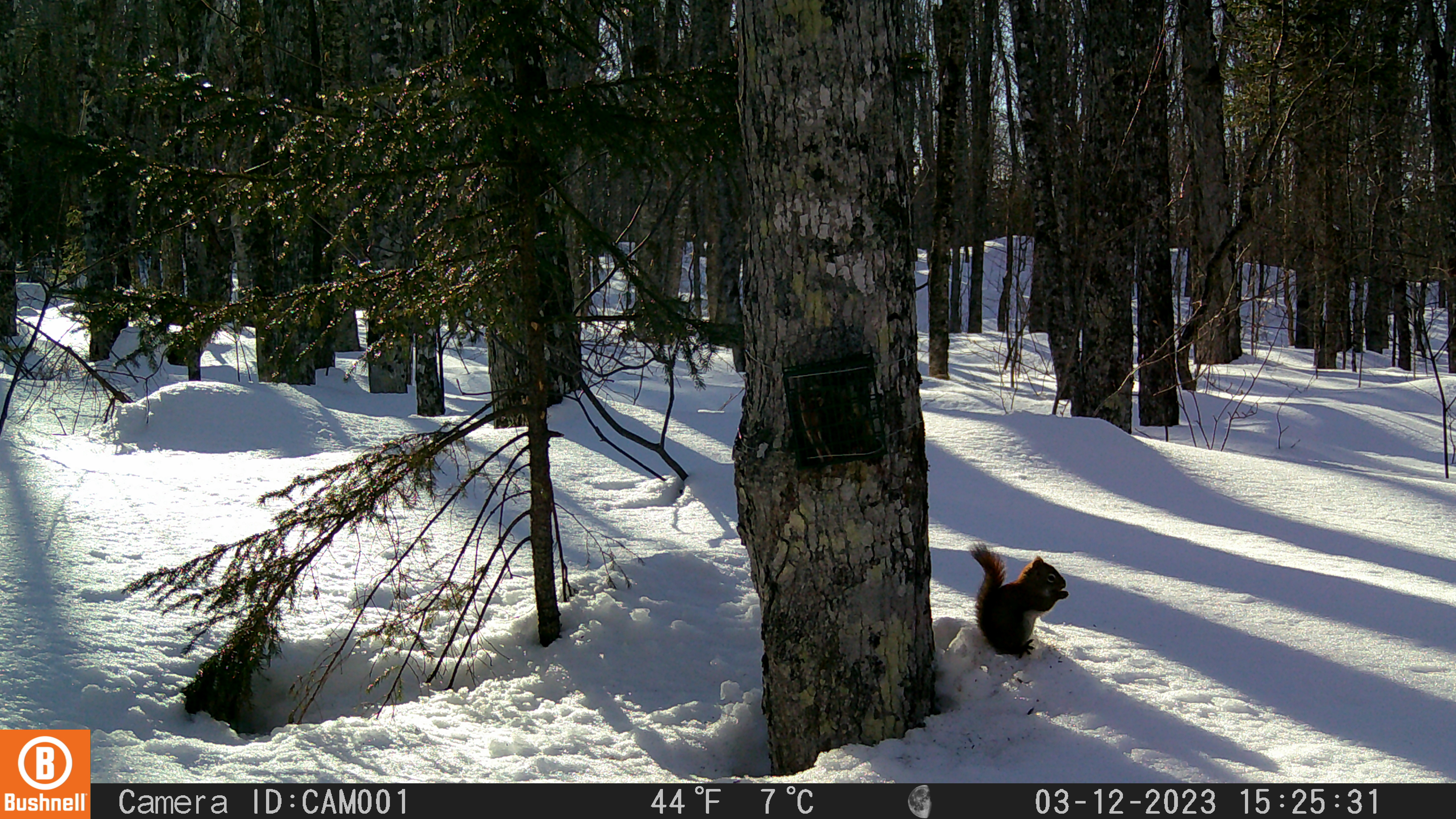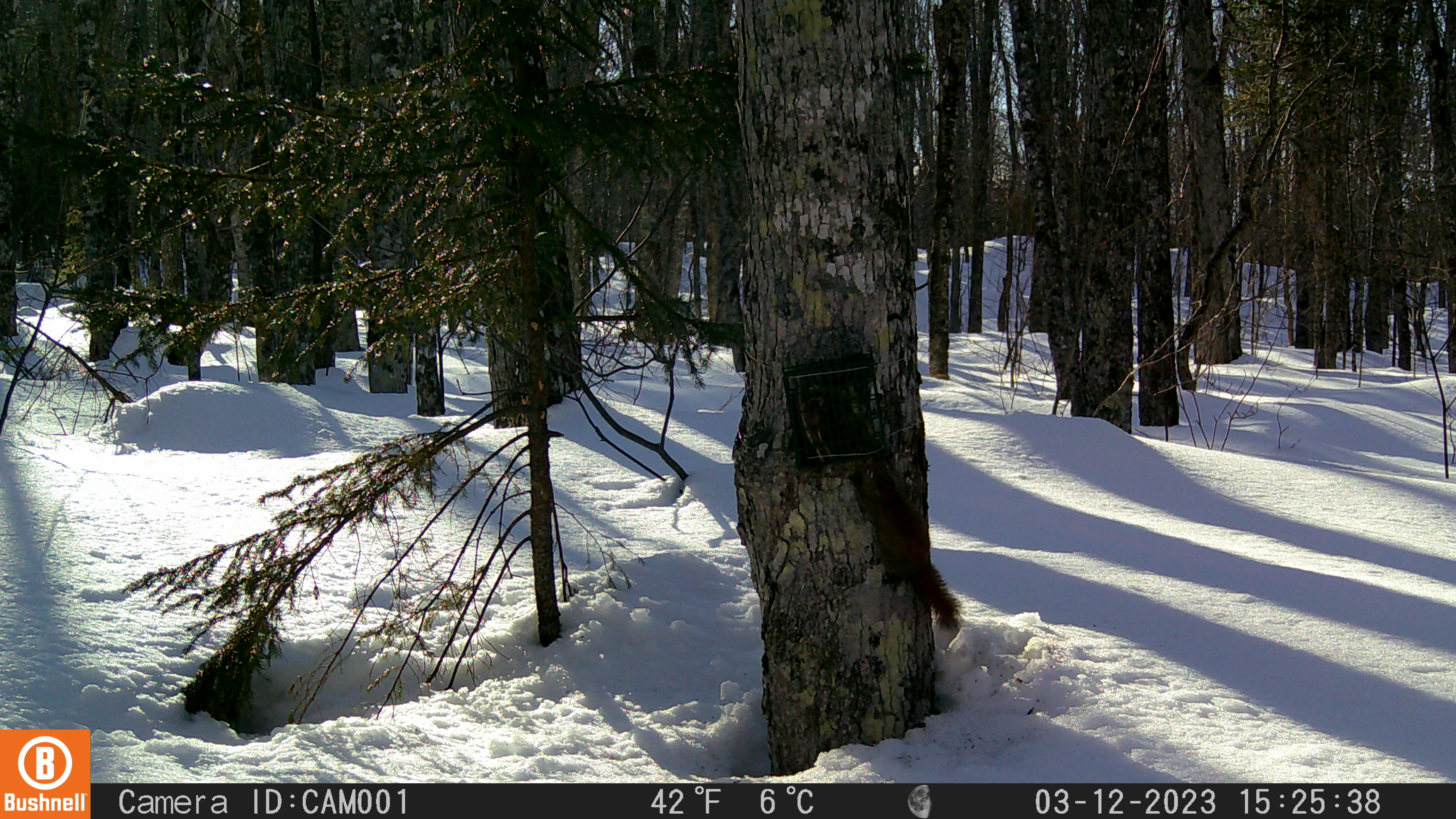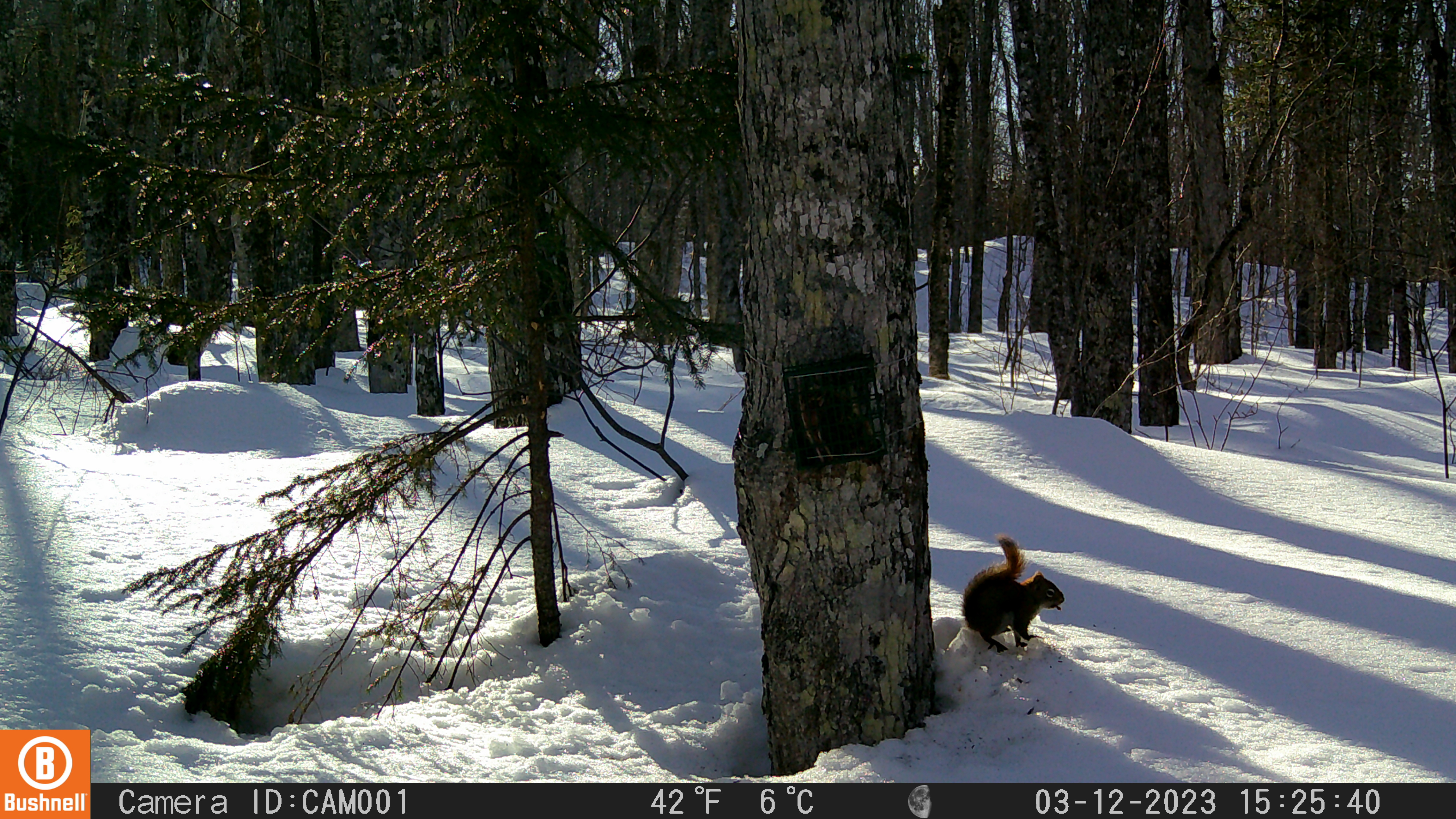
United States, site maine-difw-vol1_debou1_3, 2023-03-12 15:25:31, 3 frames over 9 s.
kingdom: Animalia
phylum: Chordata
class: Mammalia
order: Rodentia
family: Sciuridae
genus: Tamiasciurus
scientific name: Tamiasciurus hudsonicus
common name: red squirrel